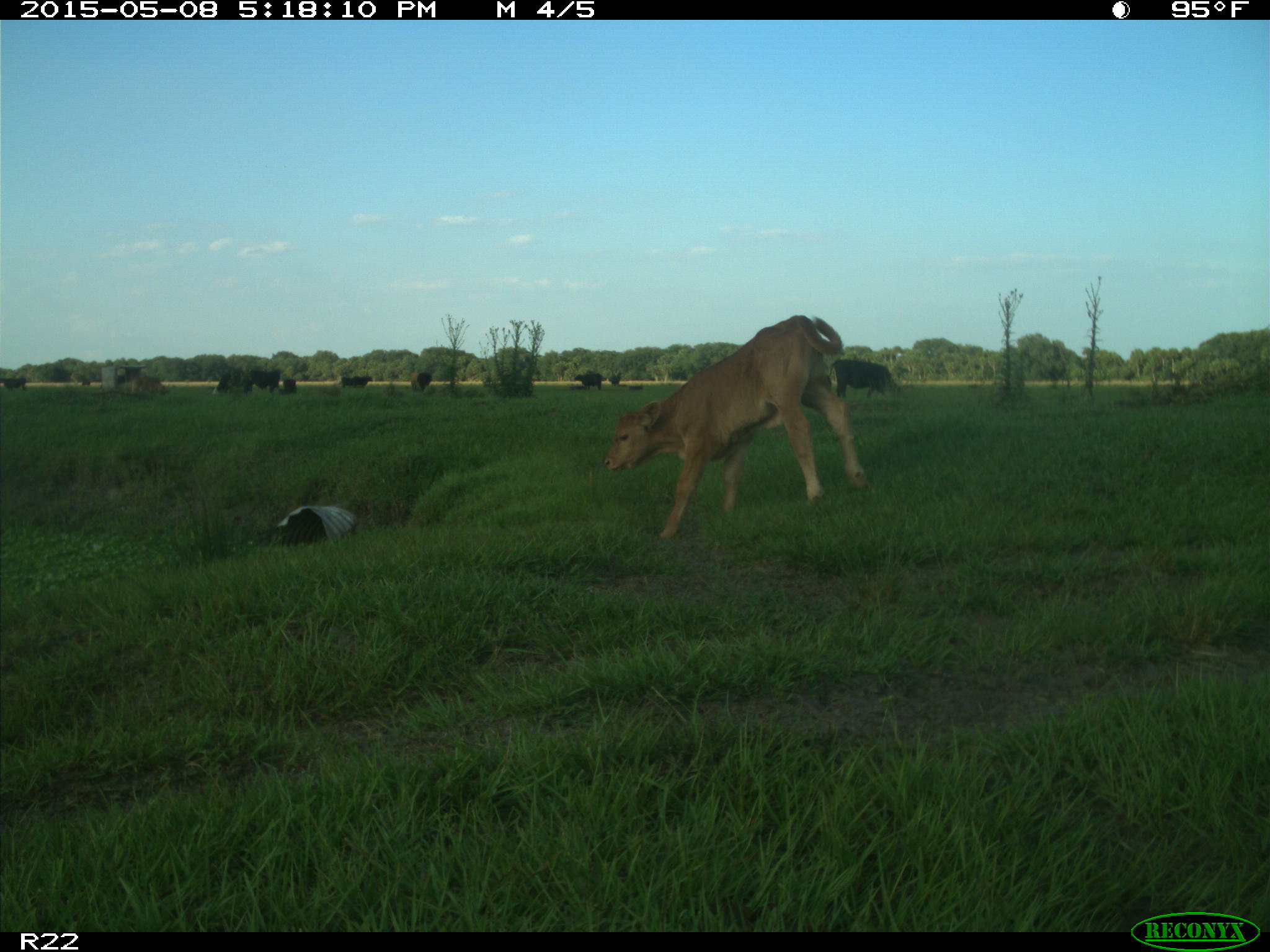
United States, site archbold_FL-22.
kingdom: Animalia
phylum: Chordata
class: Mammalia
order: Artiodactyla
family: Bovidae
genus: Bos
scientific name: Bos taurus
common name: domestic cow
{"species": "Bos taurus (domestic cow)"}